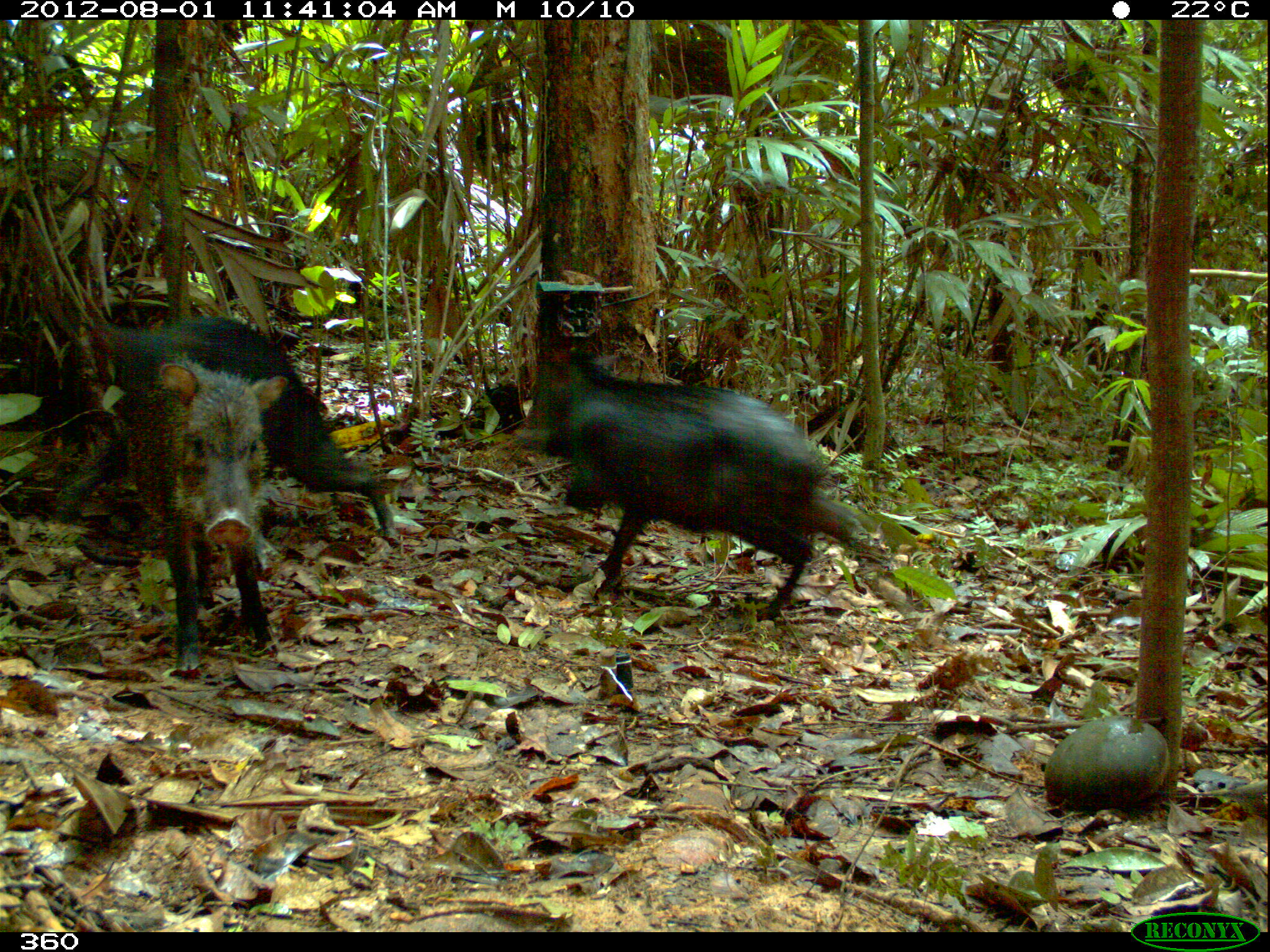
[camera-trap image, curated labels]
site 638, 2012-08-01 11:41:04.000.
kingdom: Animalia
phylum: Chordata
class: Mammalia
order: Artiodactyla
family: Tayassuidae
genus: Tayassu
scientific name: Tayassu pecari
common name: white-lipped peccary